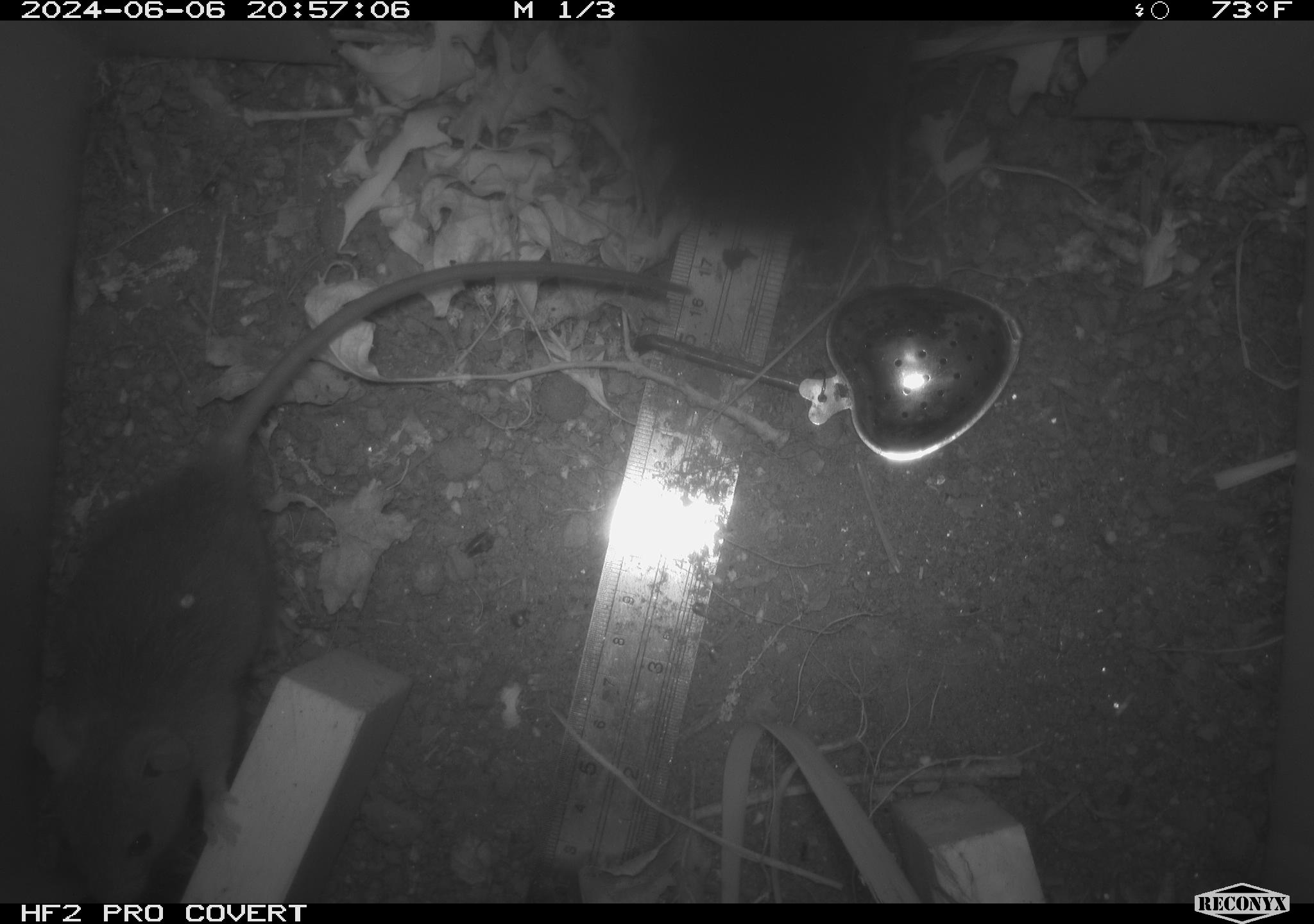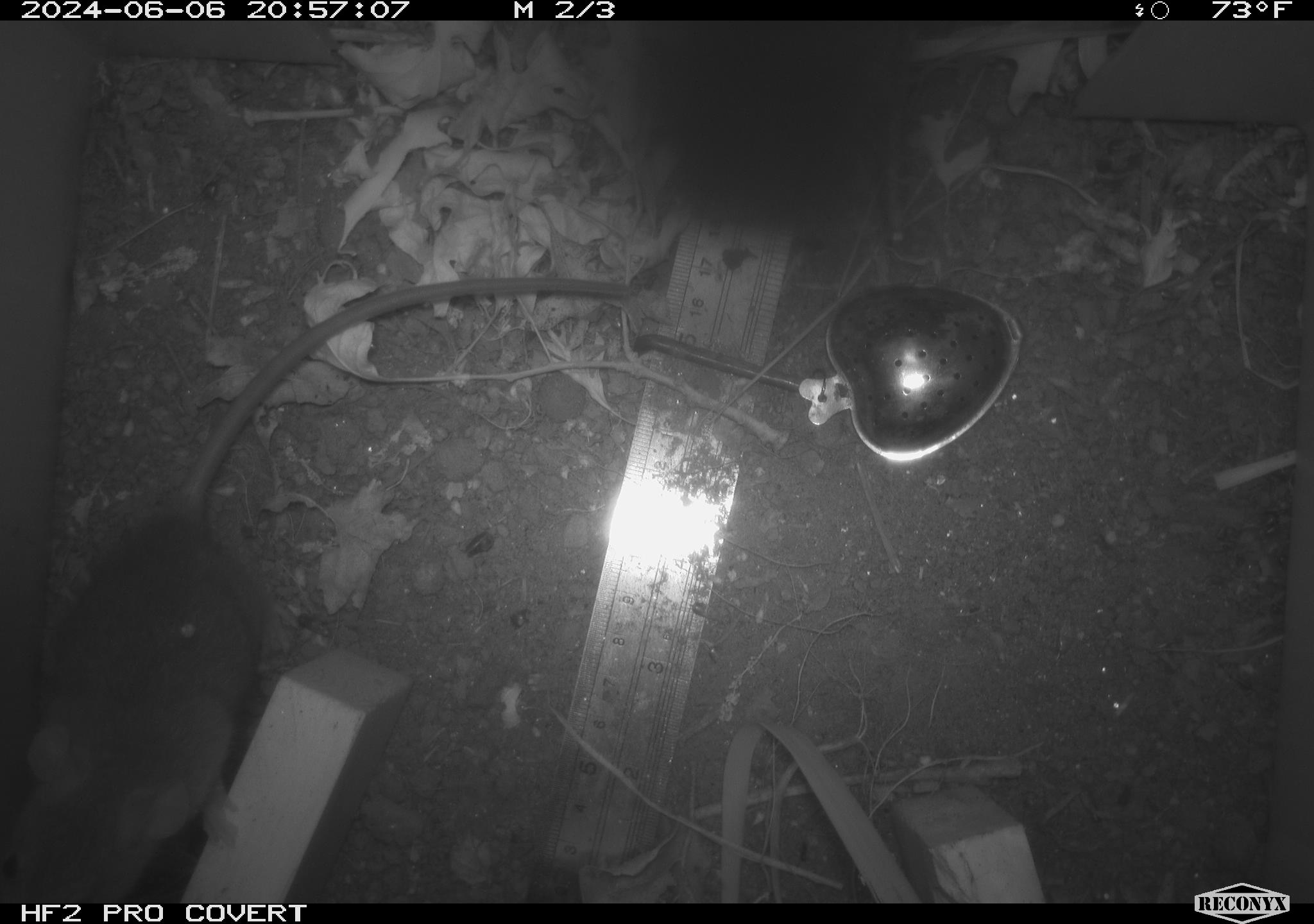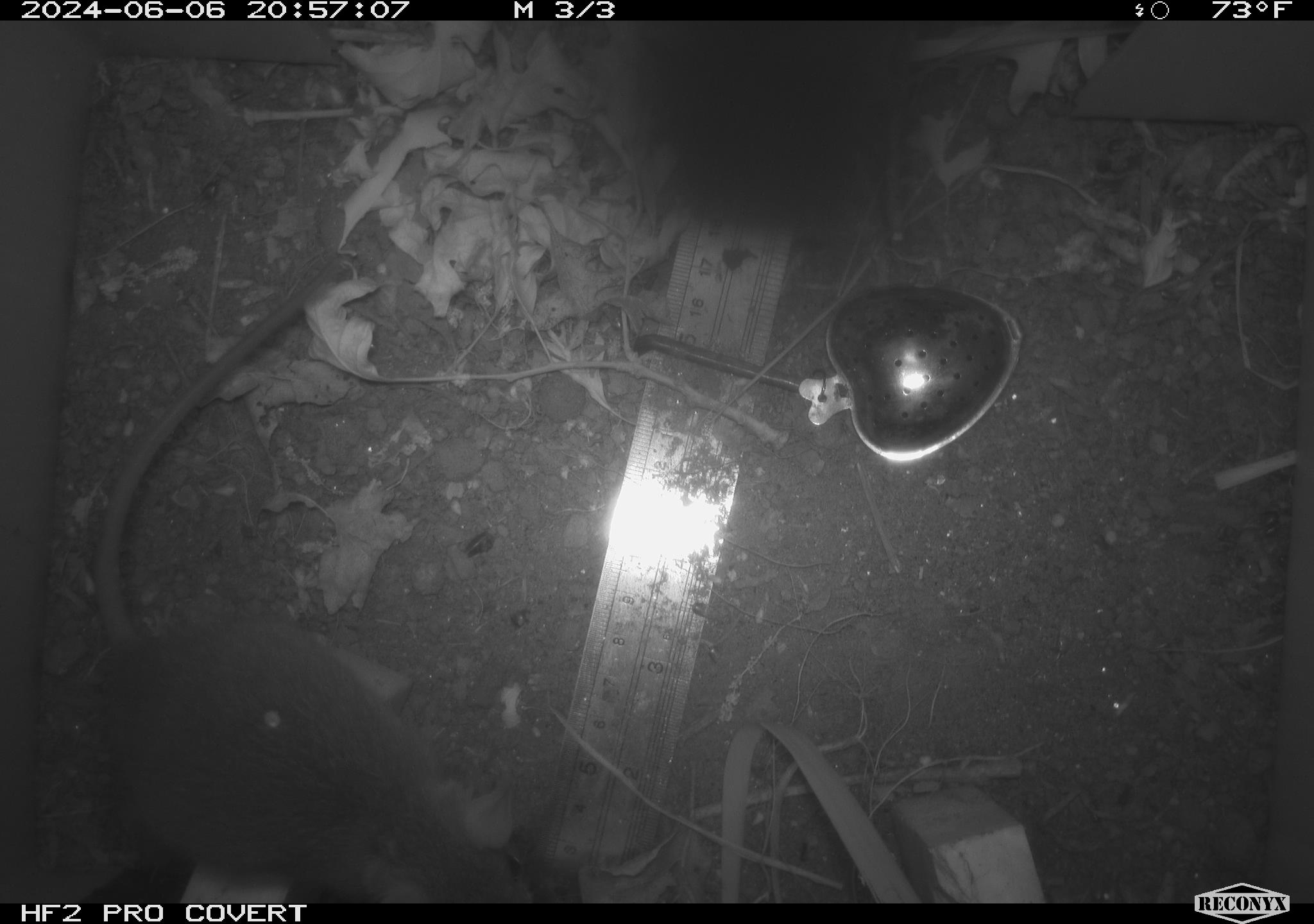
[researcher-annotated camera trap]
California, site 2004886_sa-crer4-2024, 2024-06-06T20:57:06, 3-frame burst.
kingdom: Animalia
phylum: Chordata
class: Mammalia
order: Rodentia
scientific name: Rodentia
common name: mouse species